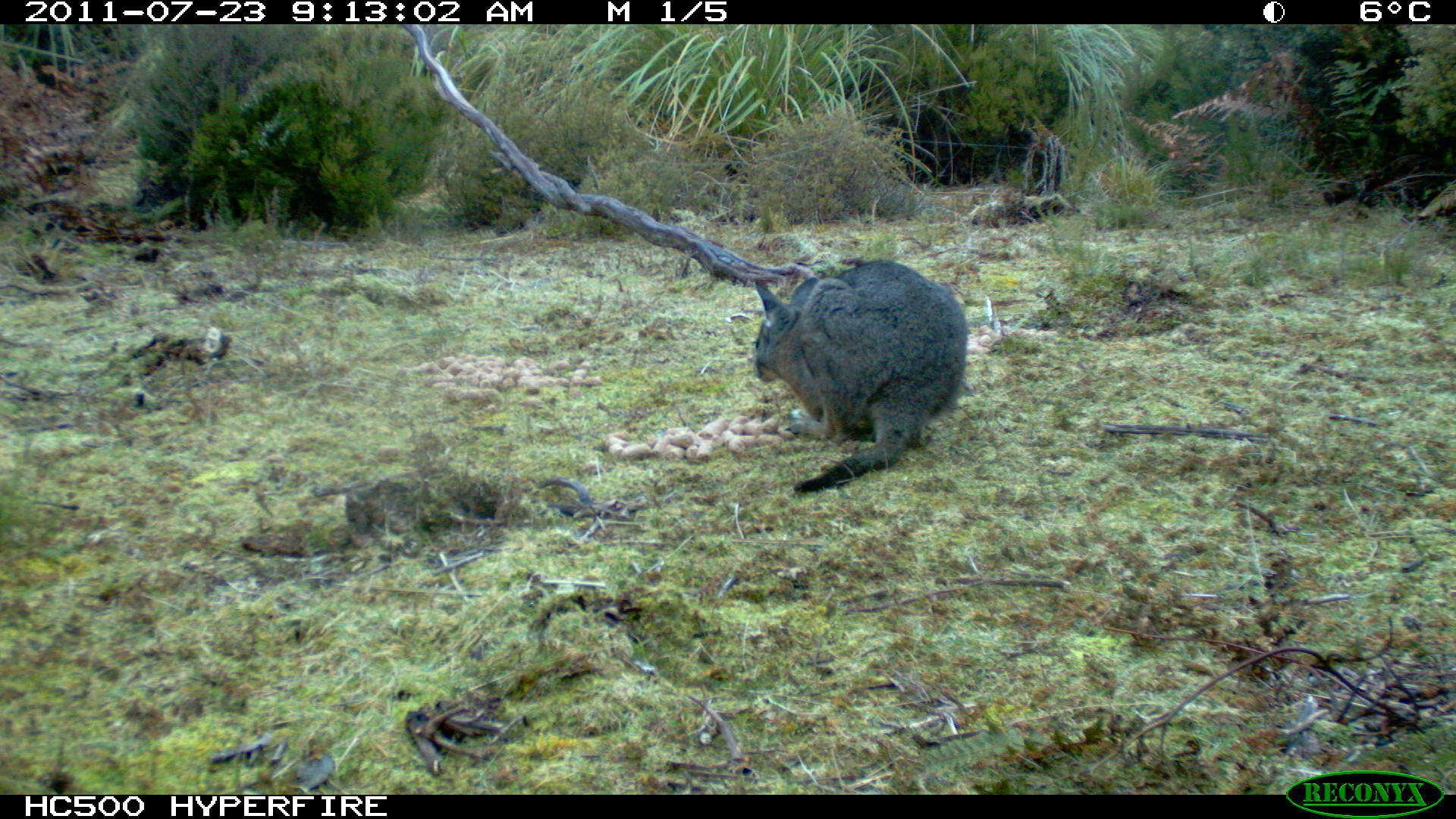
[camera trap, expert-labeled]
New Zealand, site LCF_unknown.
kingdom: Animalia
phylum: Chordata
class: Mammalia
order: Diprotodontia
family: Macropodidae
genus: Notamacropus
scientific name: Notamacropus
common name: wallaby